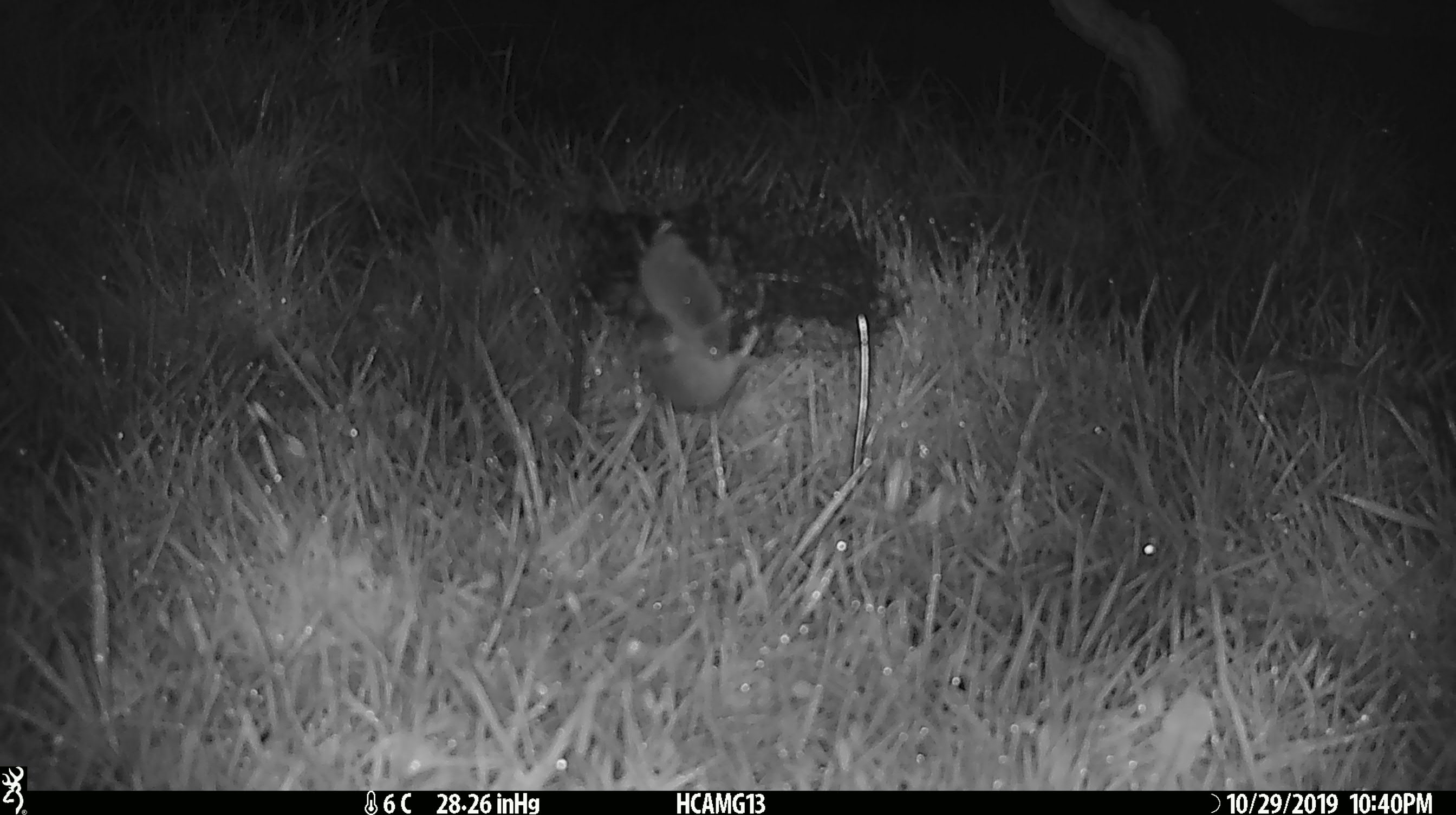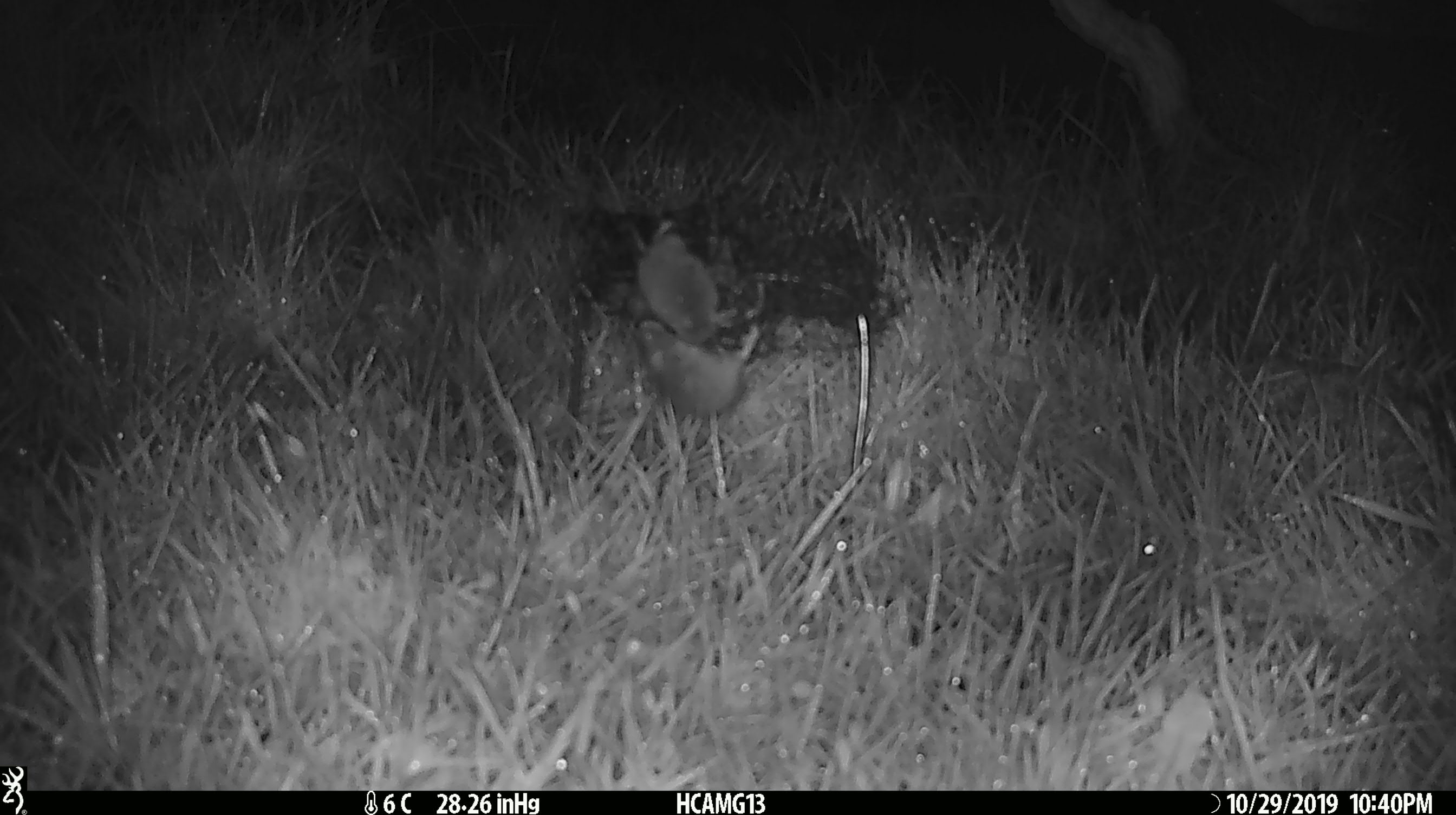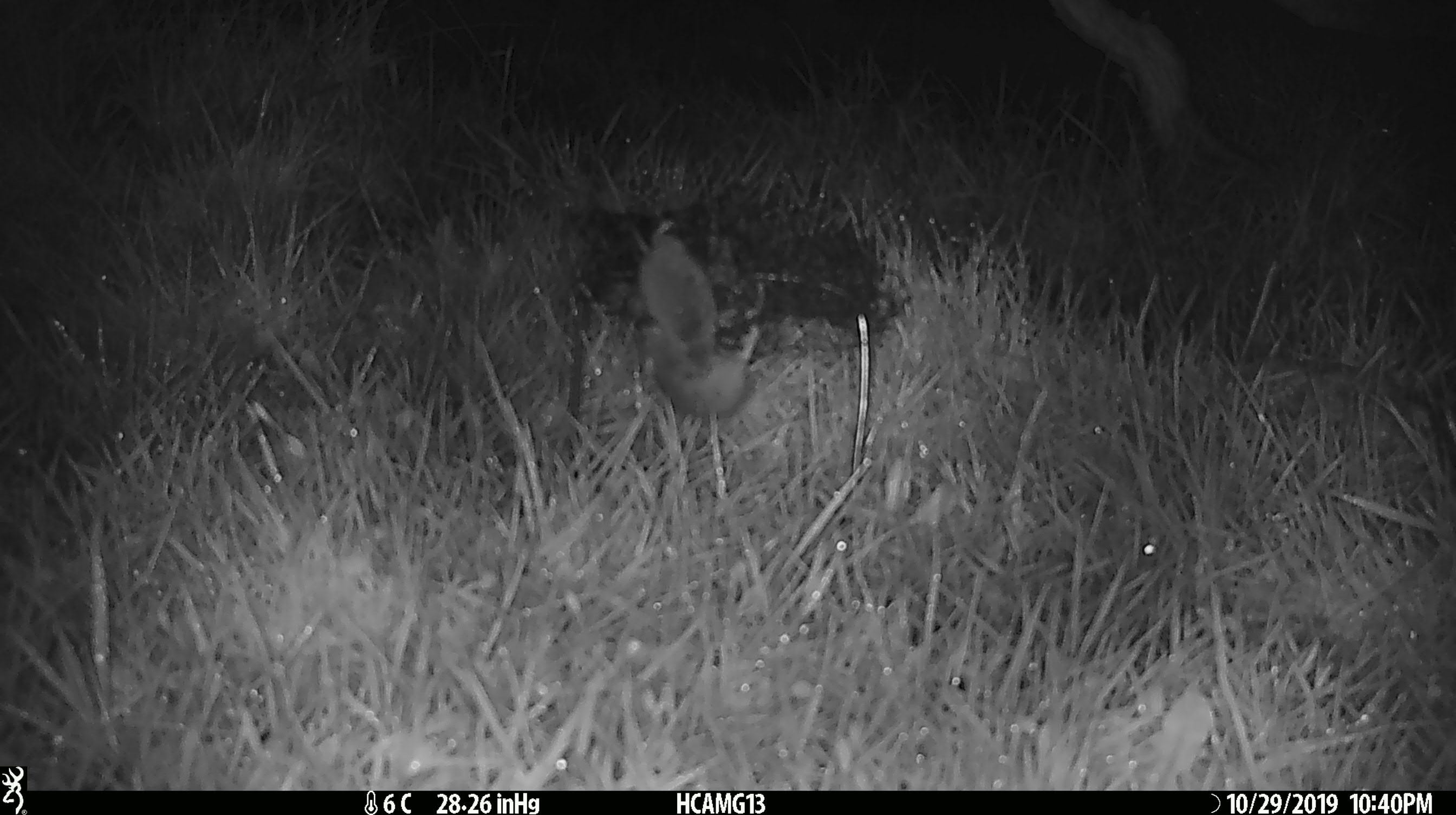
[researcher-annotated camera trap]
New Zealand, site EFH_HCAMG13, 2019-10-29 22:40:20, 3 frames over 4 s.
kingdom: Animalia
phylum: Chordata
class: Mammalia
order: Rodentia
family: Muridae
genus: Mus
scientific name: Mus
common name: mouse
Mouse (Mus).